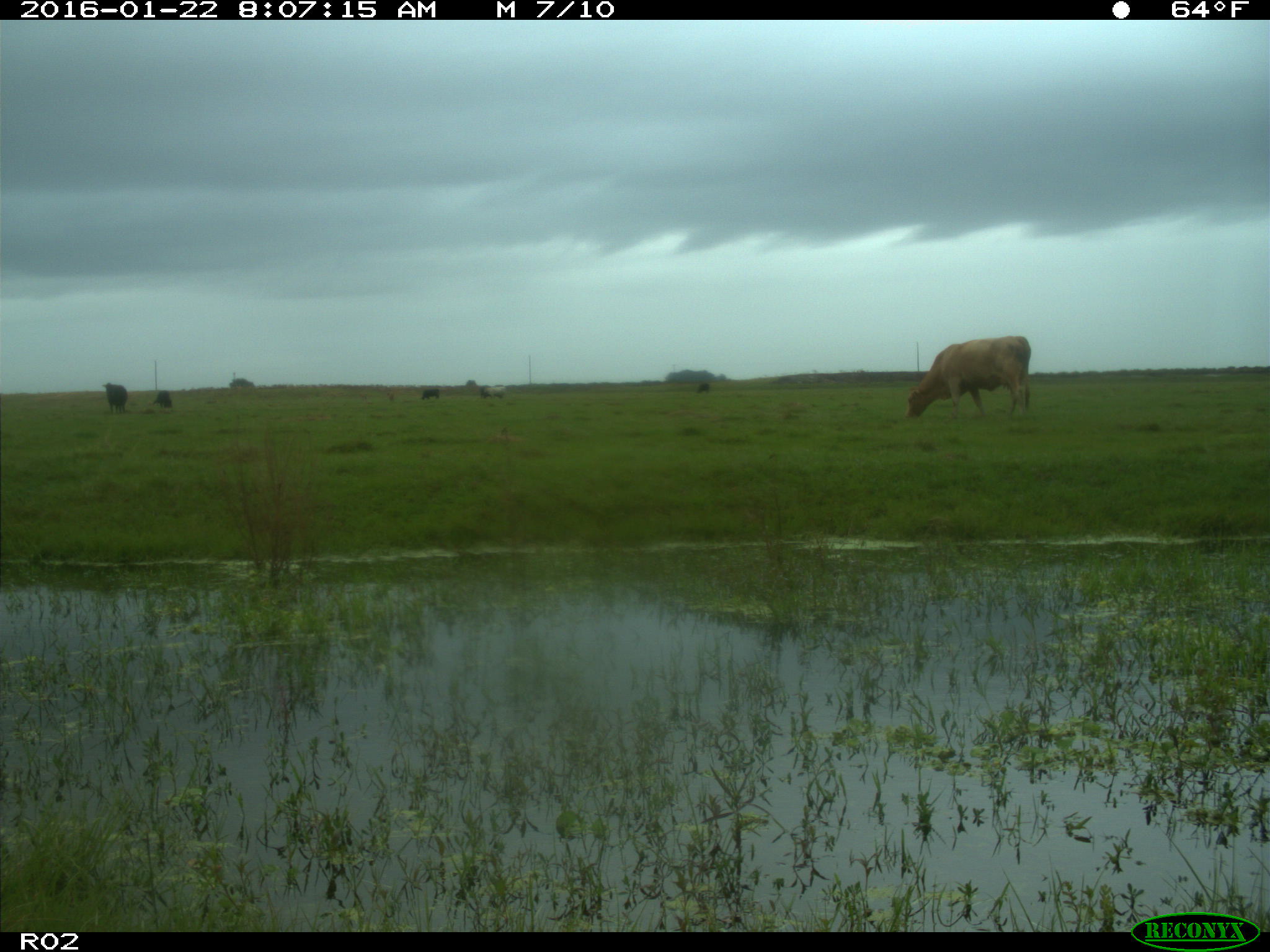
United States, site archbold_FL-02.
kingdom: Animalia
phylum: Chordata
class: Mammalia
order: Artiodactyla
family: Bovidae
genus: Bos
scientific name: Bos taurus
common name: domestic cow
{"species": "Bos taurus (domestic cow)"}